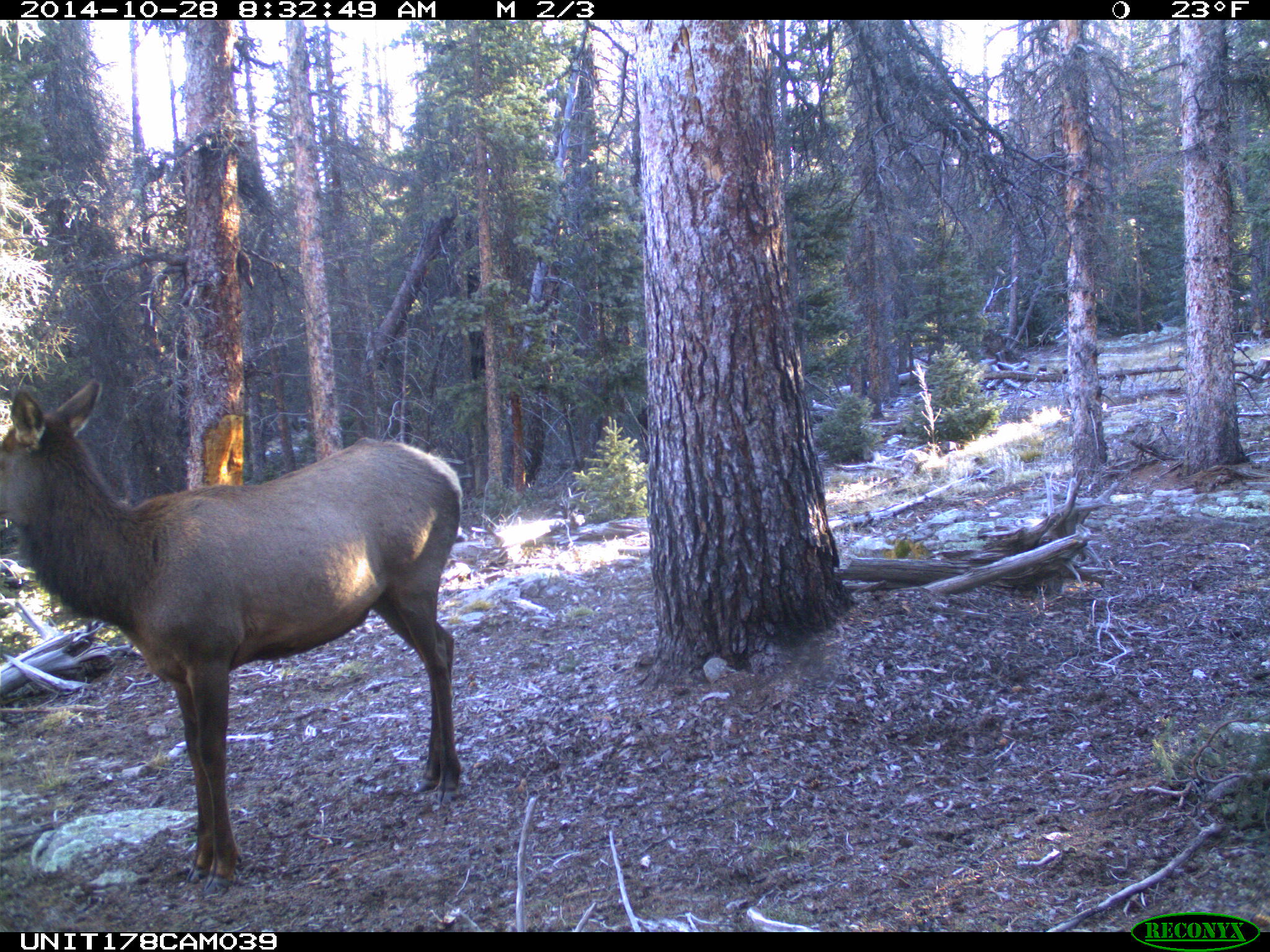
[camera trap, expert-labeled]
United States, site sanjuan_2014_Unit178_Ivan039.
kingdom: Animalia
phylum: Chordata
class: Mammalia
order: Artiodactyla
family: Cervidae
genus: Cervus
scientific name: Cervus elaphus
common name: red deer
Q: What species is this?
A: Cervus elaphus (red deer).